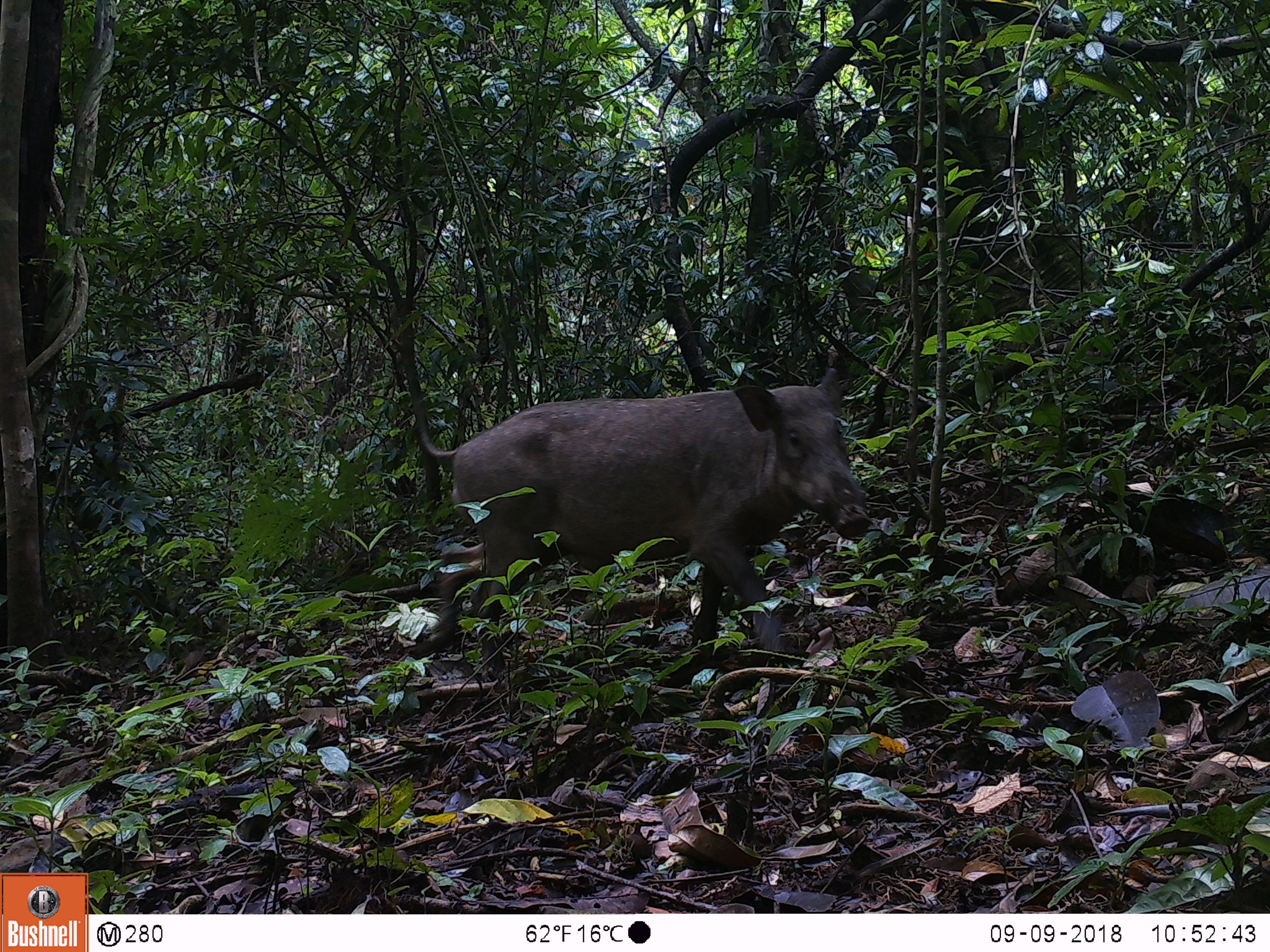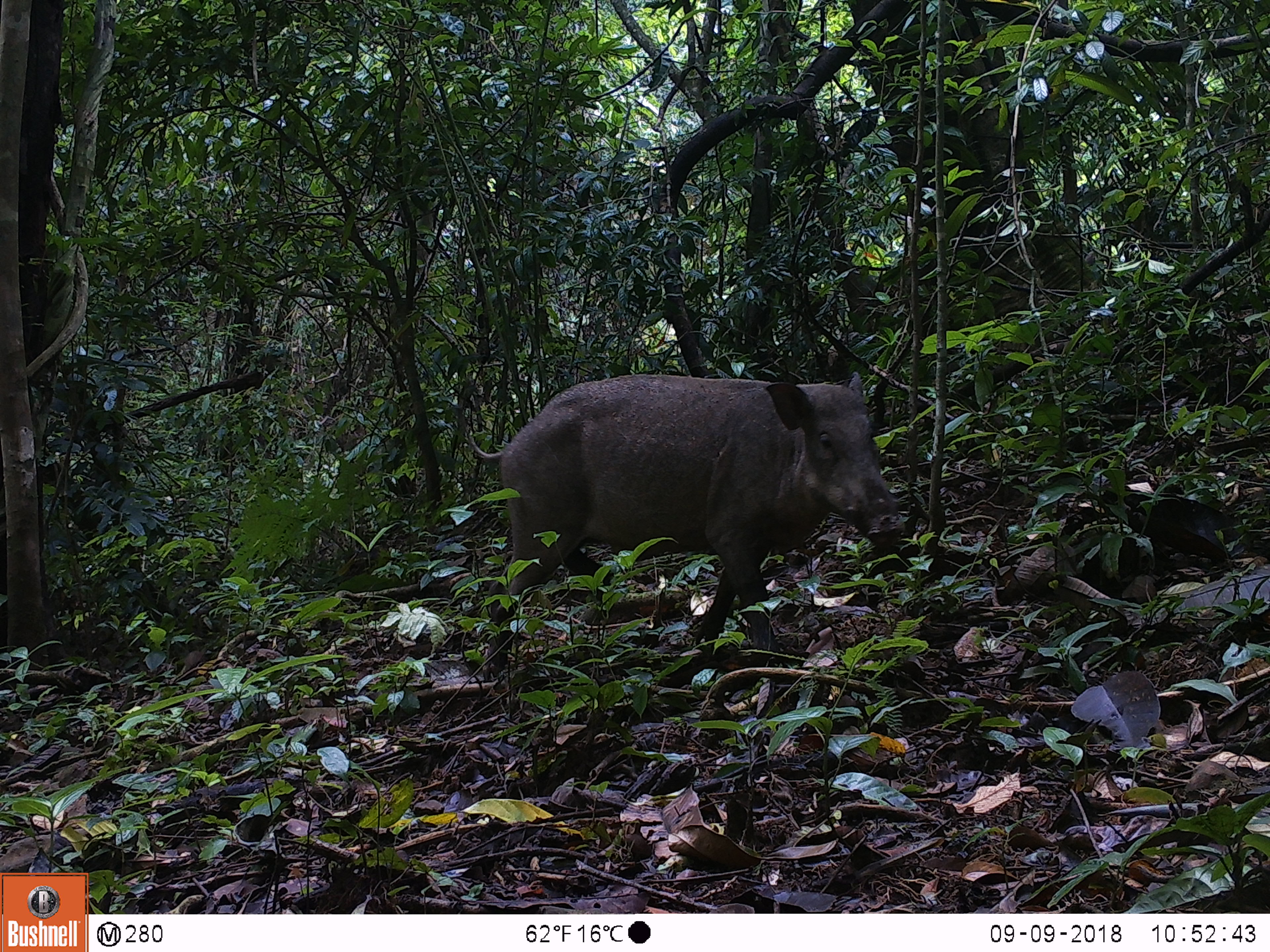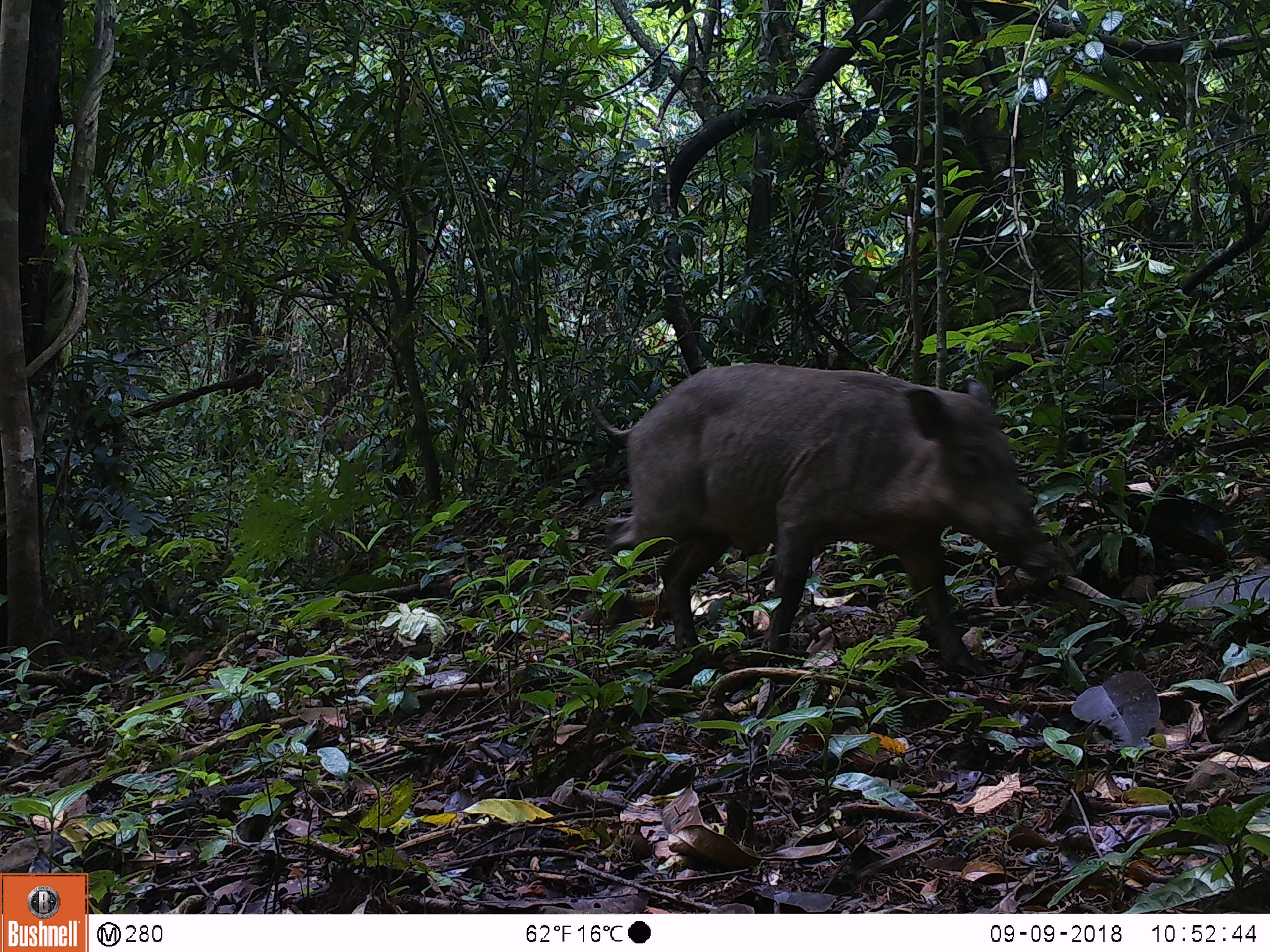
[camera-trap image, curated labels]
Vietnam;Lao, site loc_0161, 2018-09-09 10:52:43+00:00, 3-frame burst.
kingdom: Animalia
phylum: Chordata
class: Mammalia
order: Artiodactyla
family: Suidae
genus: Sus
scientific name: Sus scrofa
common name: eurasian wild pig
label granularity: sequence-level